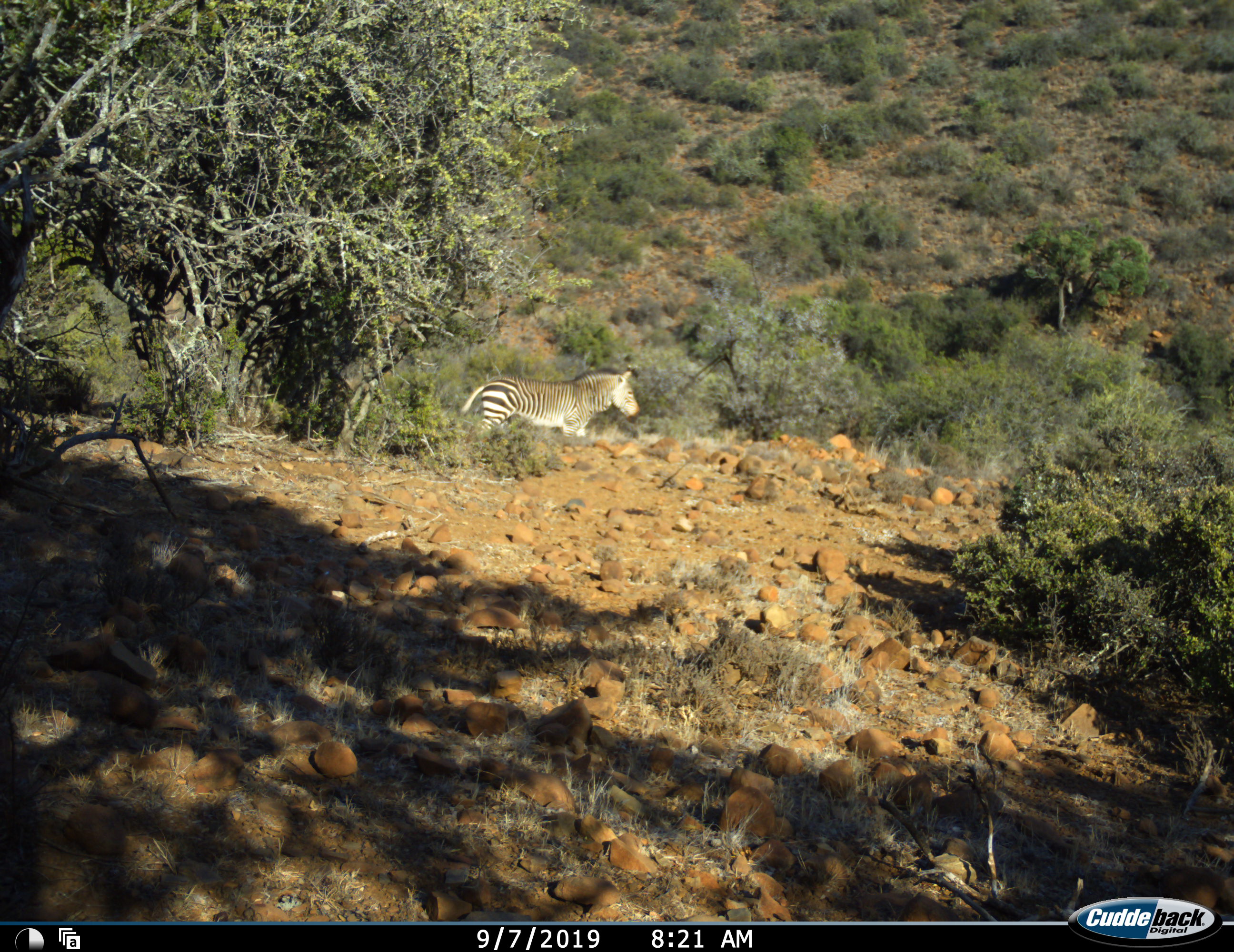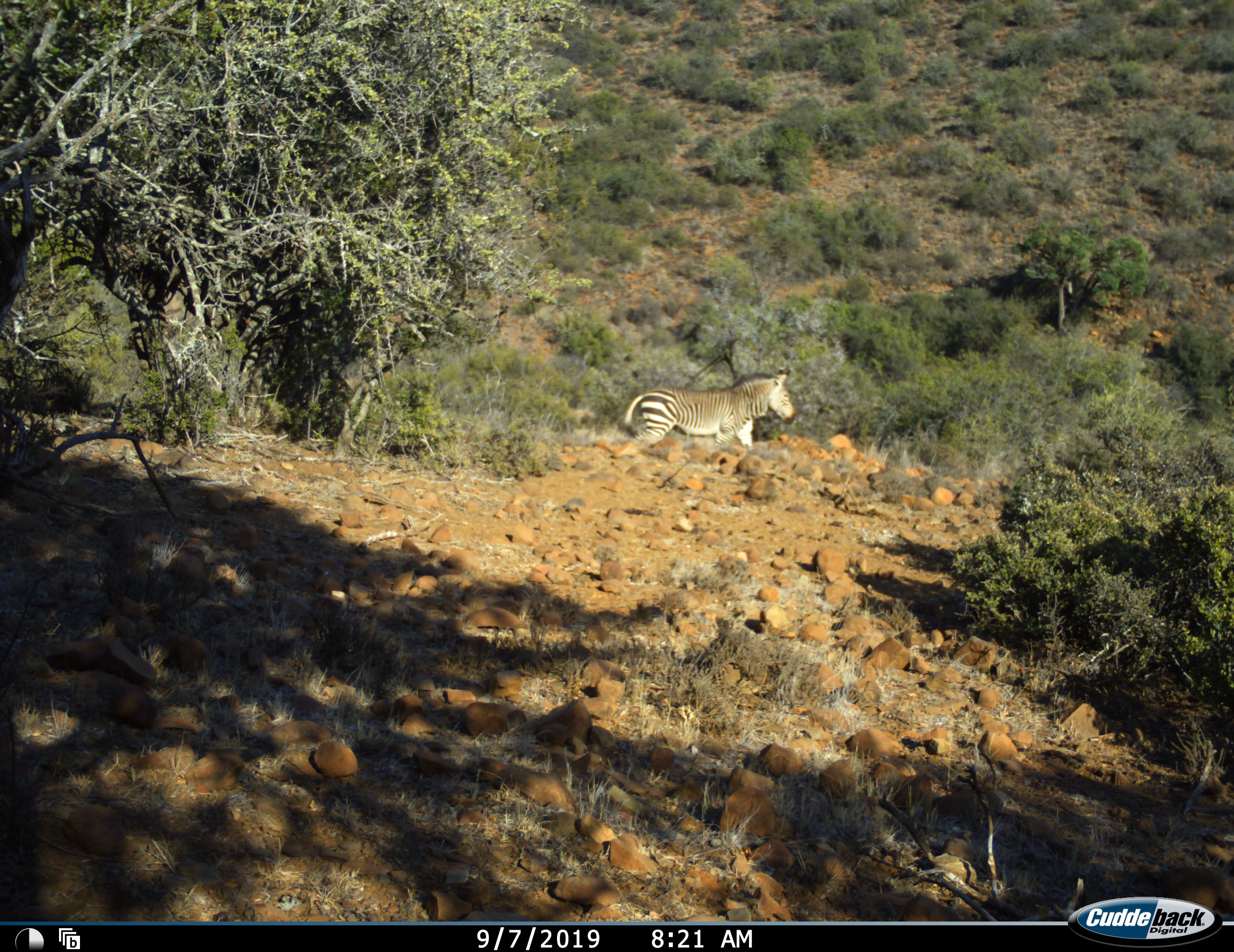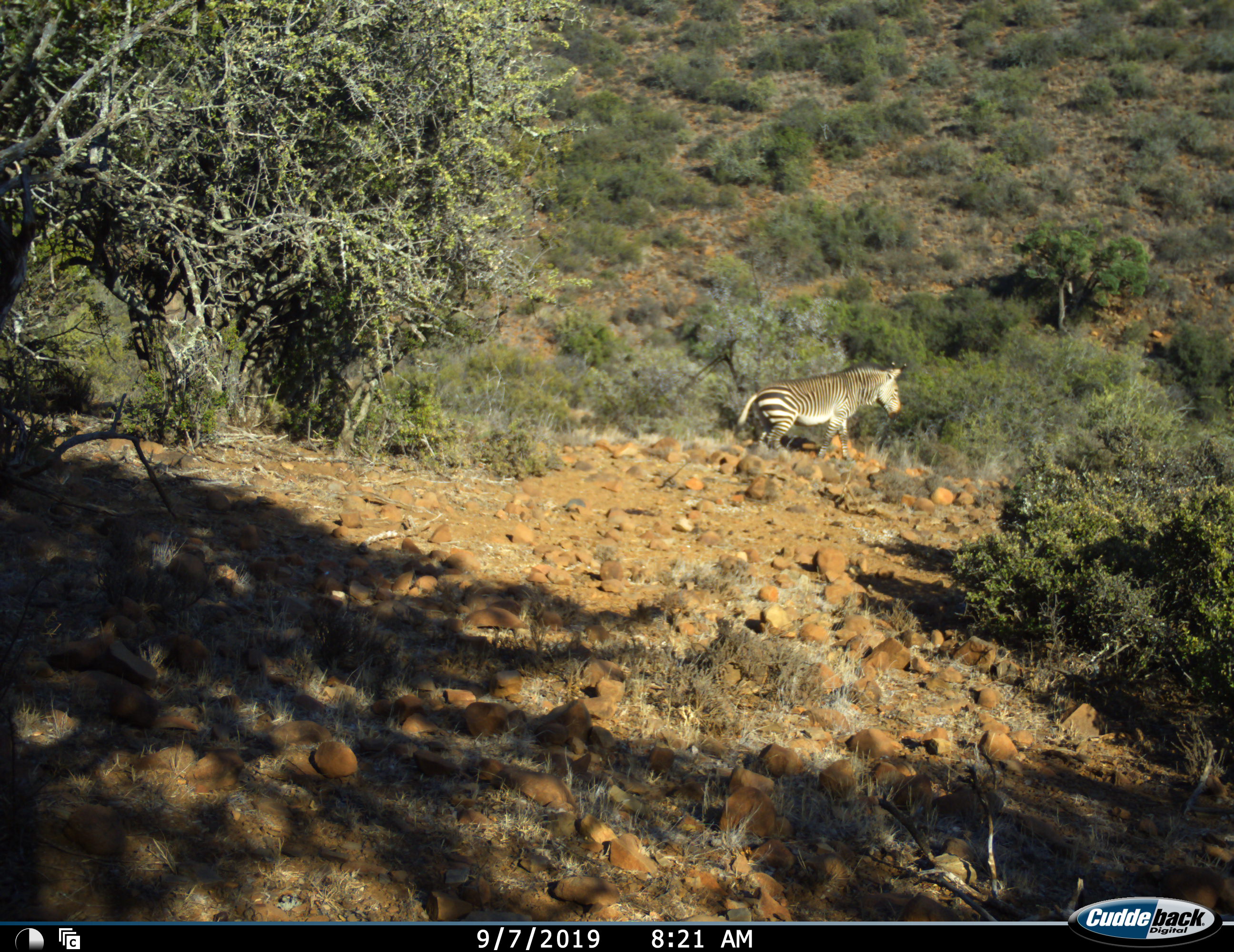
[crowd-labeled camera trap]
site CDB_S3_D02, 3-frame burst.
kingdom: Animalia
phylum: Chordata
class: Mammalia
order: Perissodactyla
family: Equidae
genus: Equus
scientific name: Equus zebra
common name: mountain zebra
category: zebramountain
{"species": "zebramountain (mountain zebra) (Equus zebra)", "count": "1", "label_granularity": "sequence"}